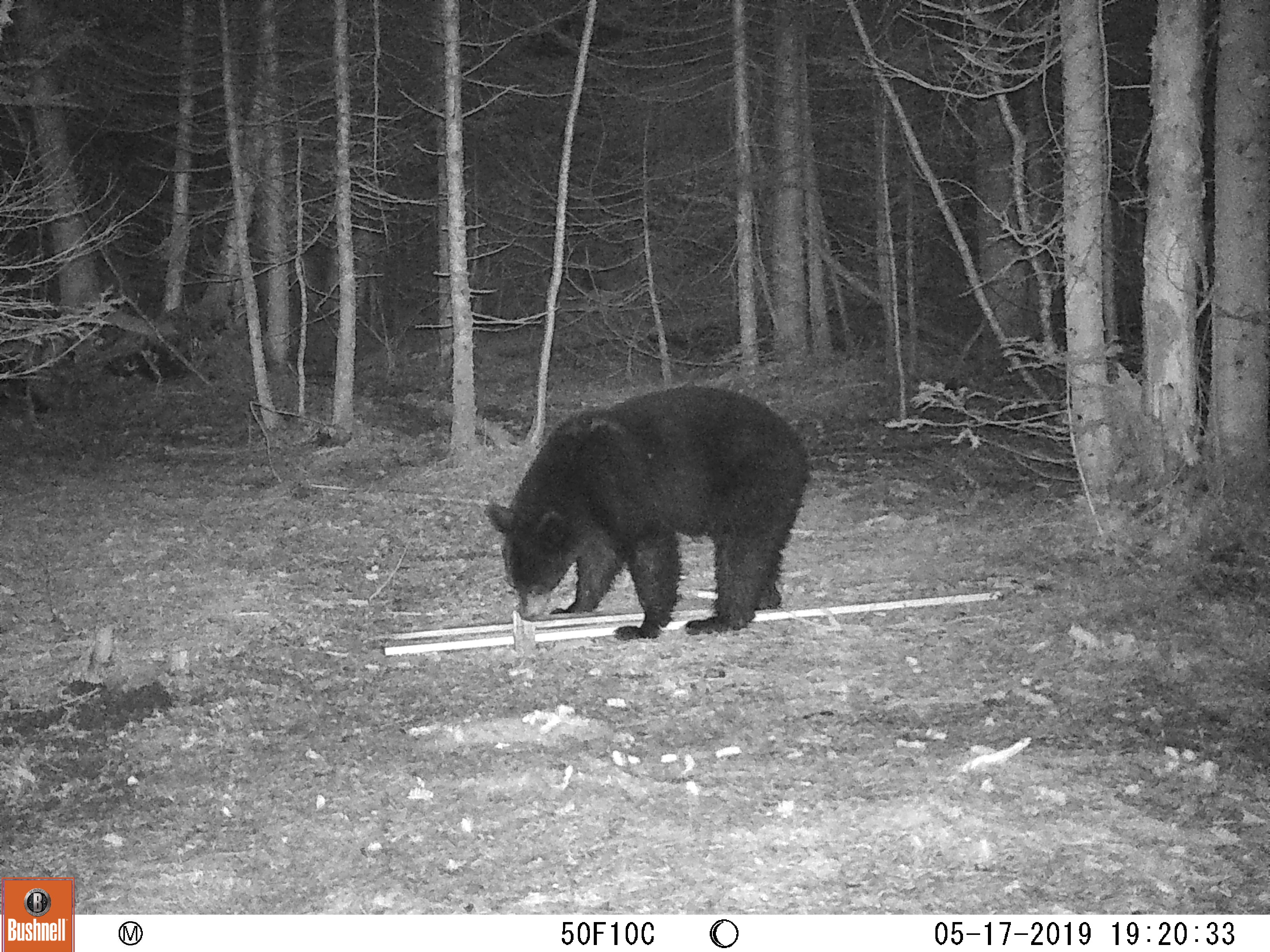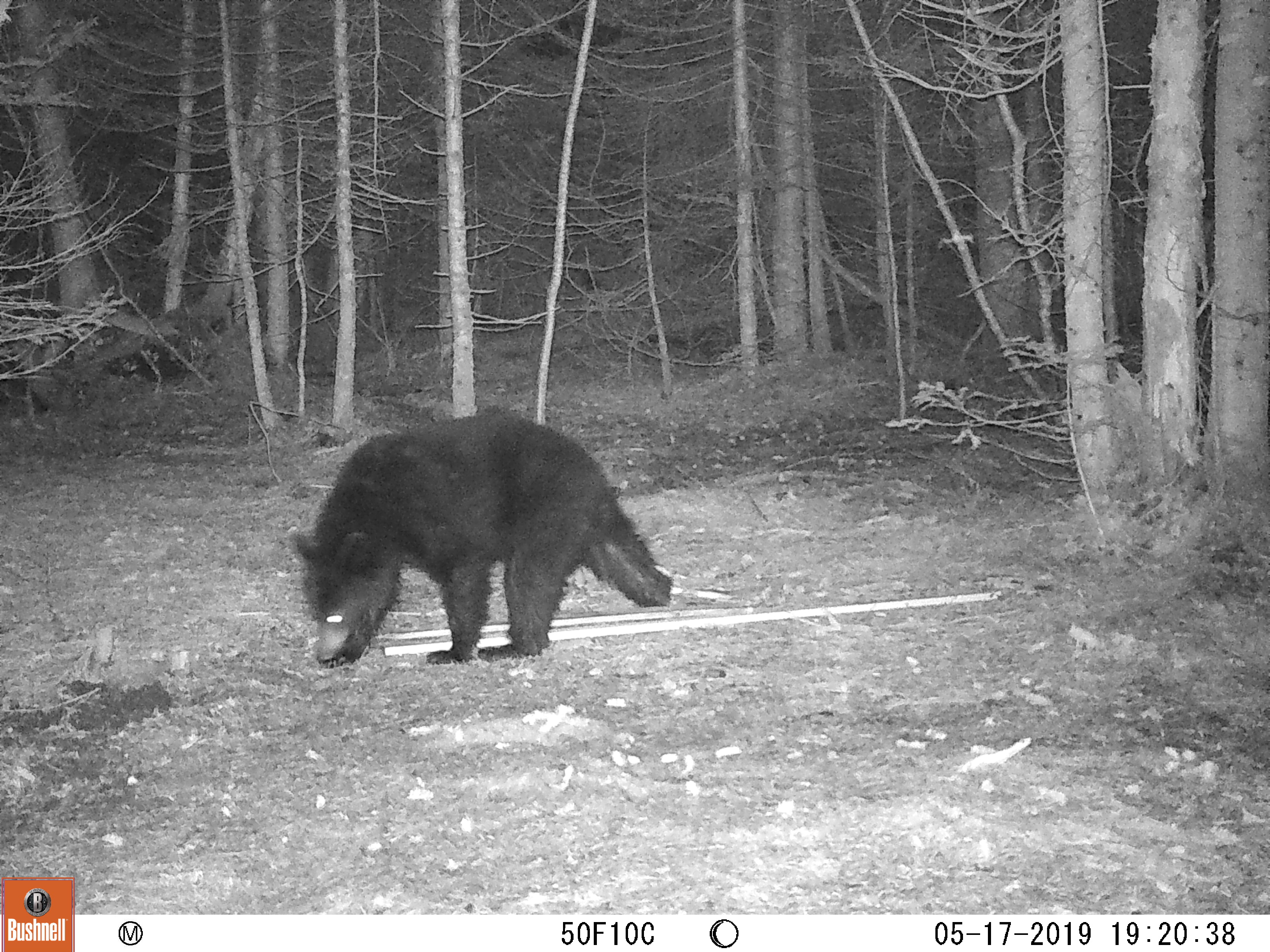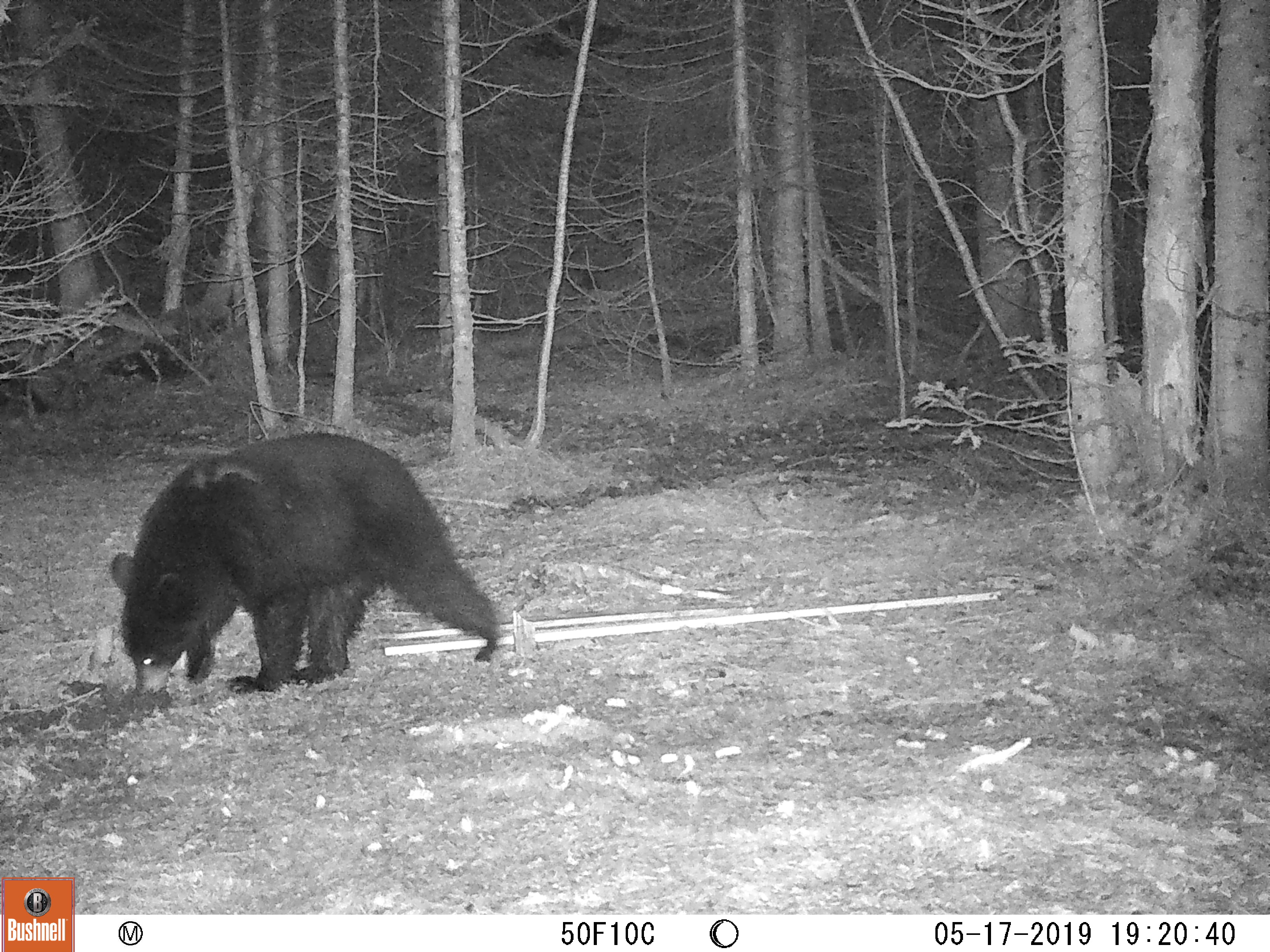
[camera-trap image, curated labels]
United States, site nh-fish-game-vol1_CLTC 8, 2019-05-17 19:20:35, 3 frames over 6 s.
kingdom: Animalia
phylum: Chordata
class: Mammalia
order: Carnivora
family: Ursidae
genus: Ursus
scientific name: Ursus americanus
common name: black bear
Black bear (Ursus americanus).